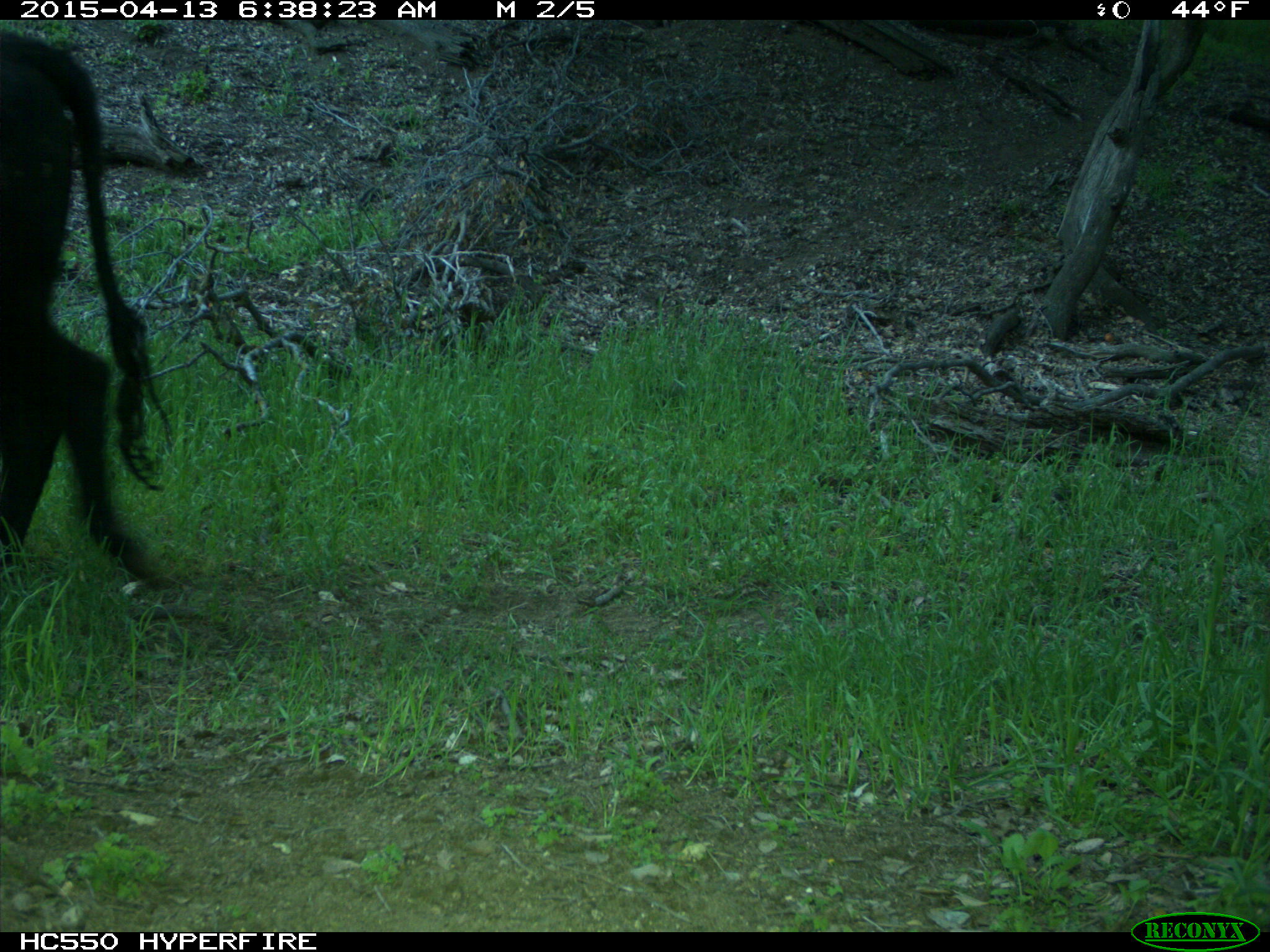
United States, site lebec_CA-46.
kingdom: Animalia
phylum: Chordata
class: Mammalia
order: Artiodactyla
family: Bovidae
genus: Bos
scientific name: Bos taurus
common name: domestic cow